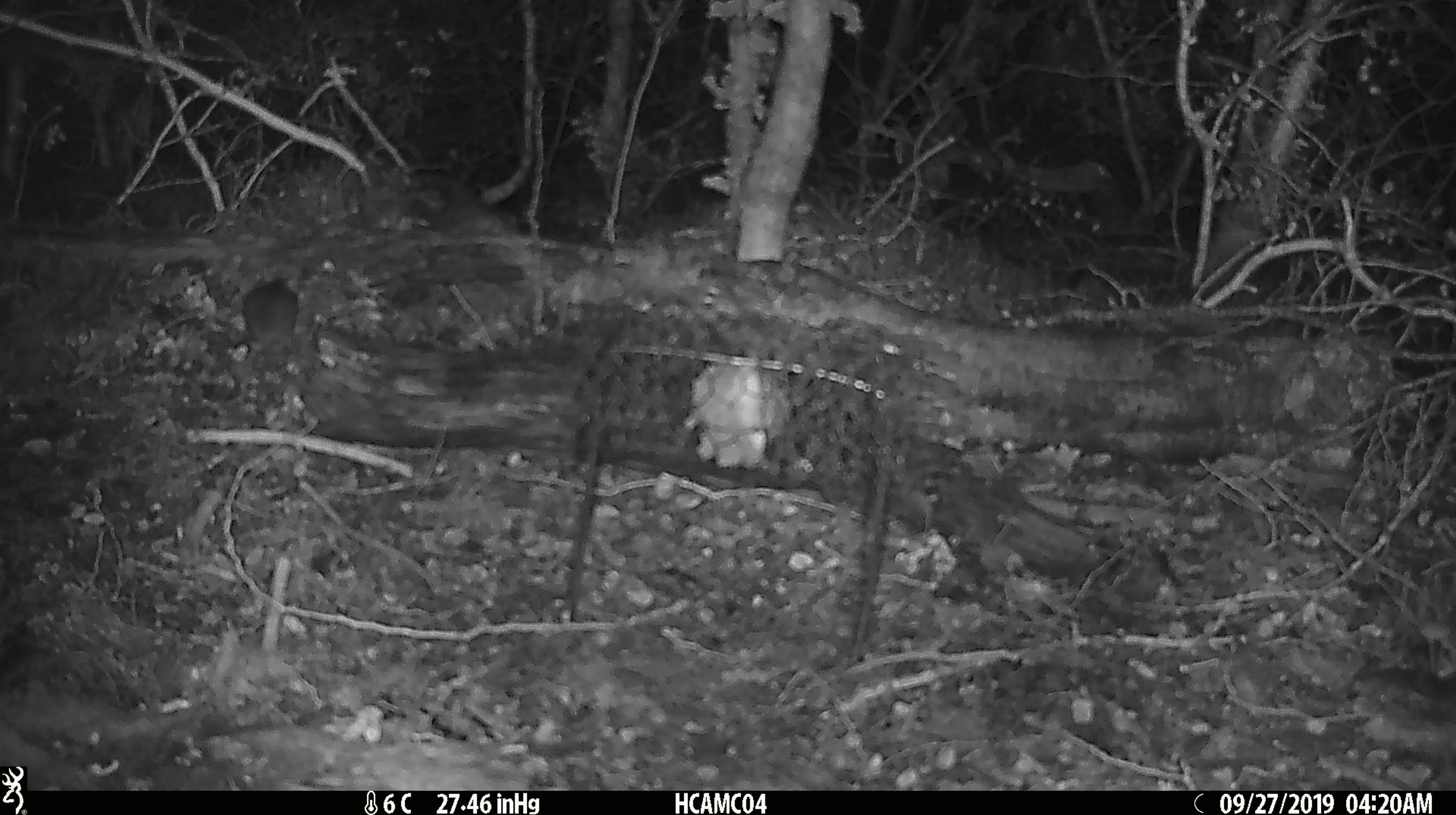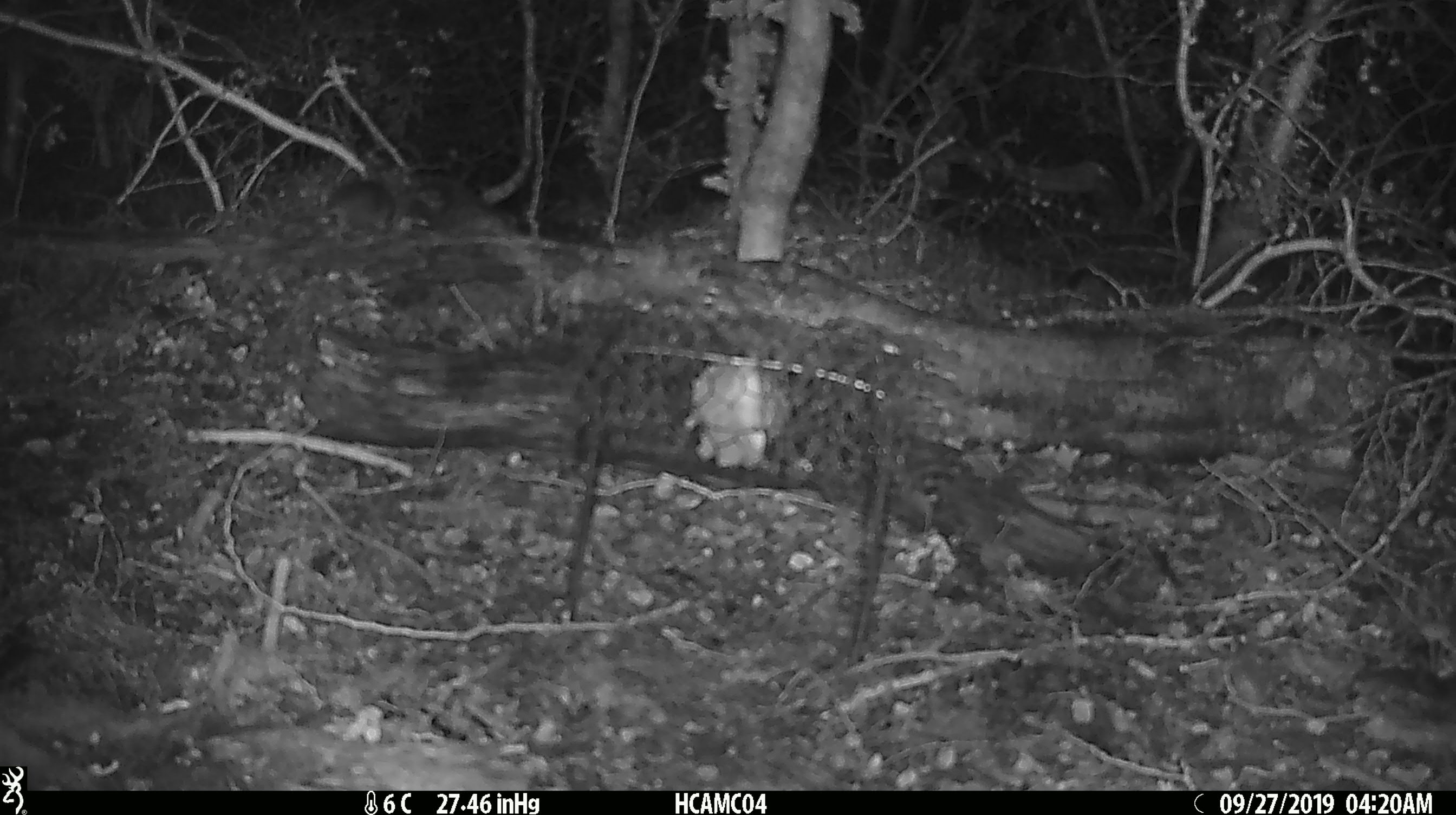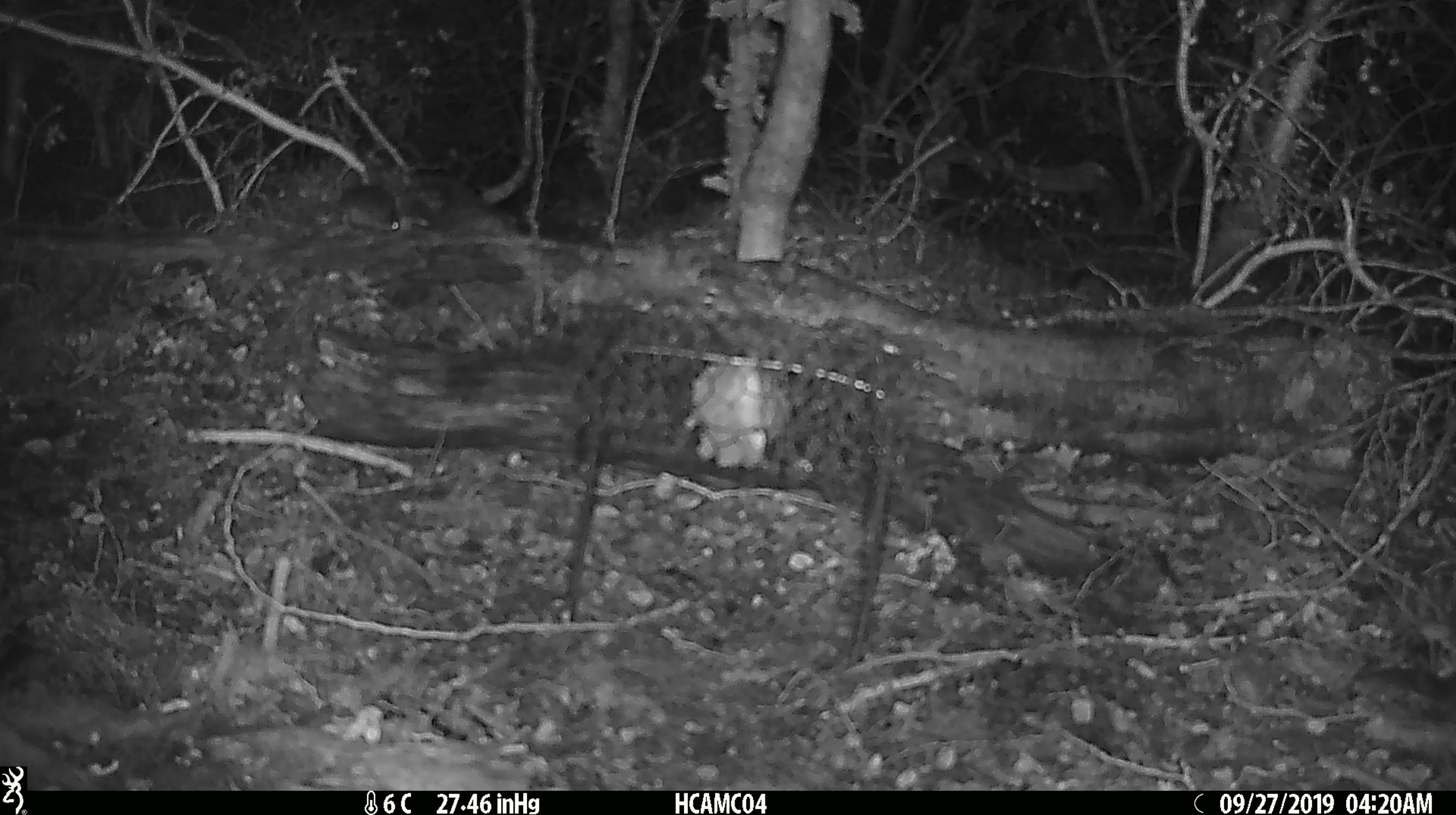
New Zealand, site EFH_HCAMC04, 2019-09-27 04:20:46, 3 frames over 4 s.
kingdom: Animalia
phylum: Chordata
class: Mammalia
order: Rodentia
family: Muridae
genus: Mus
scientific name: Mus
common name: mouse